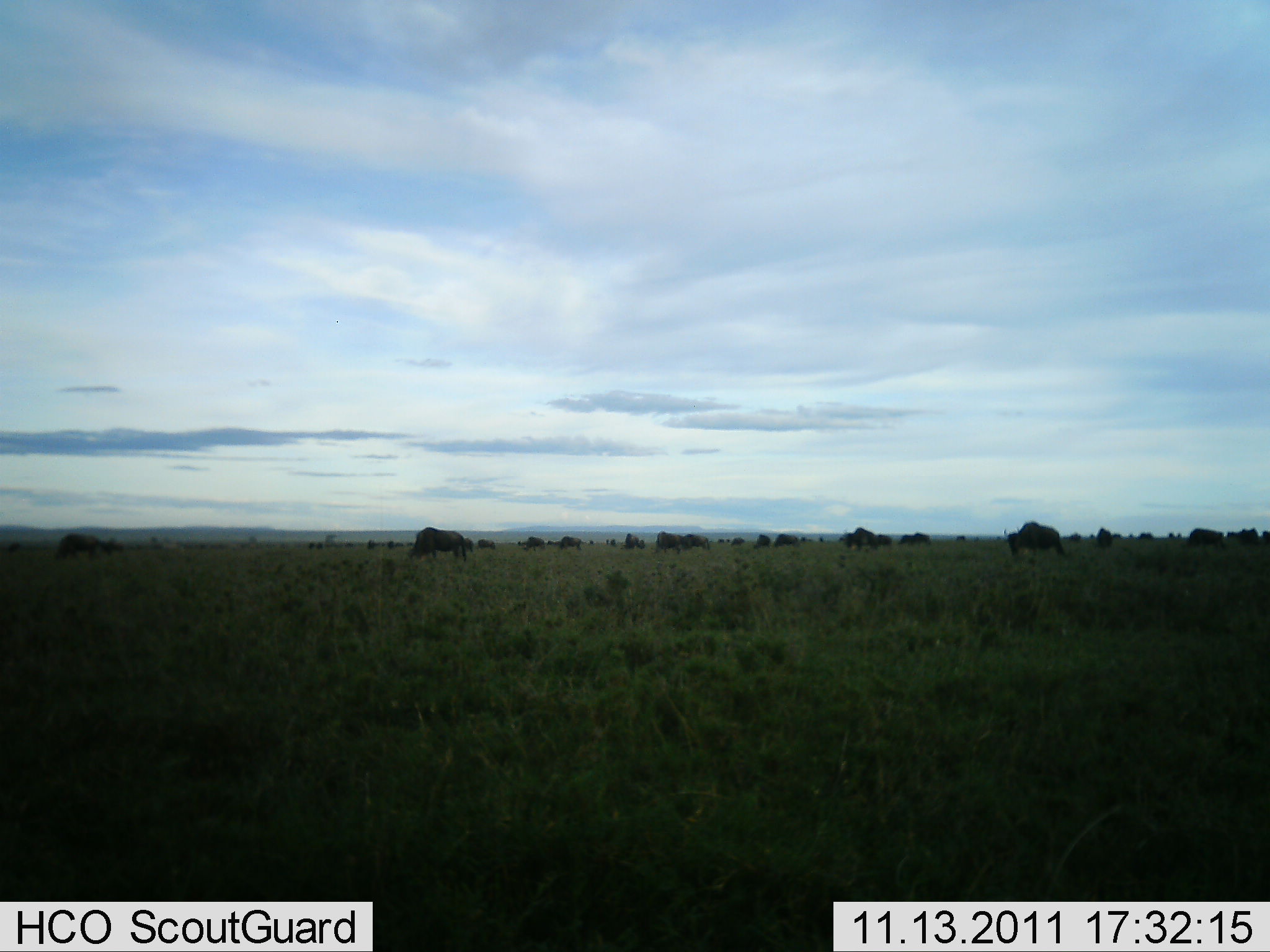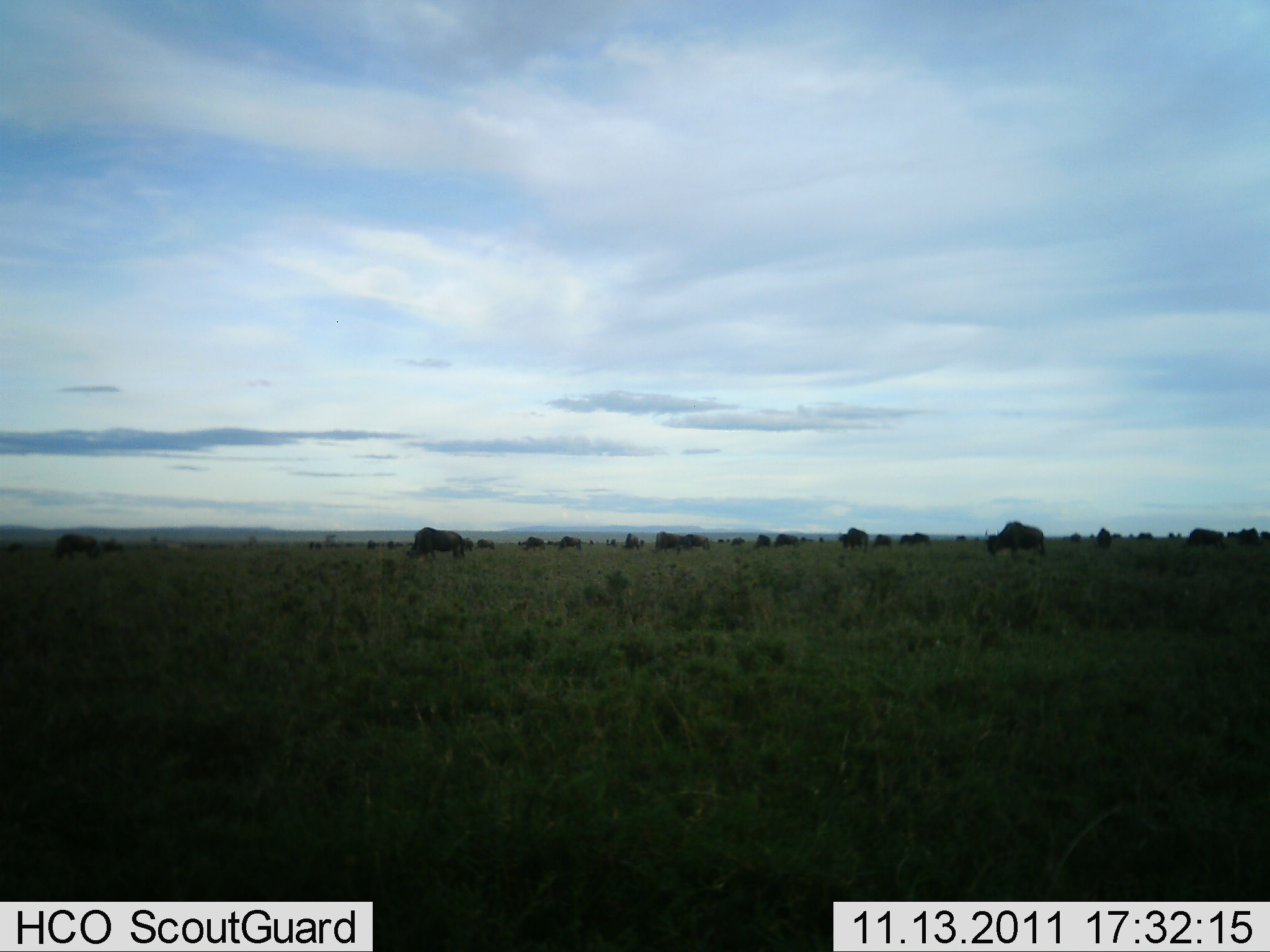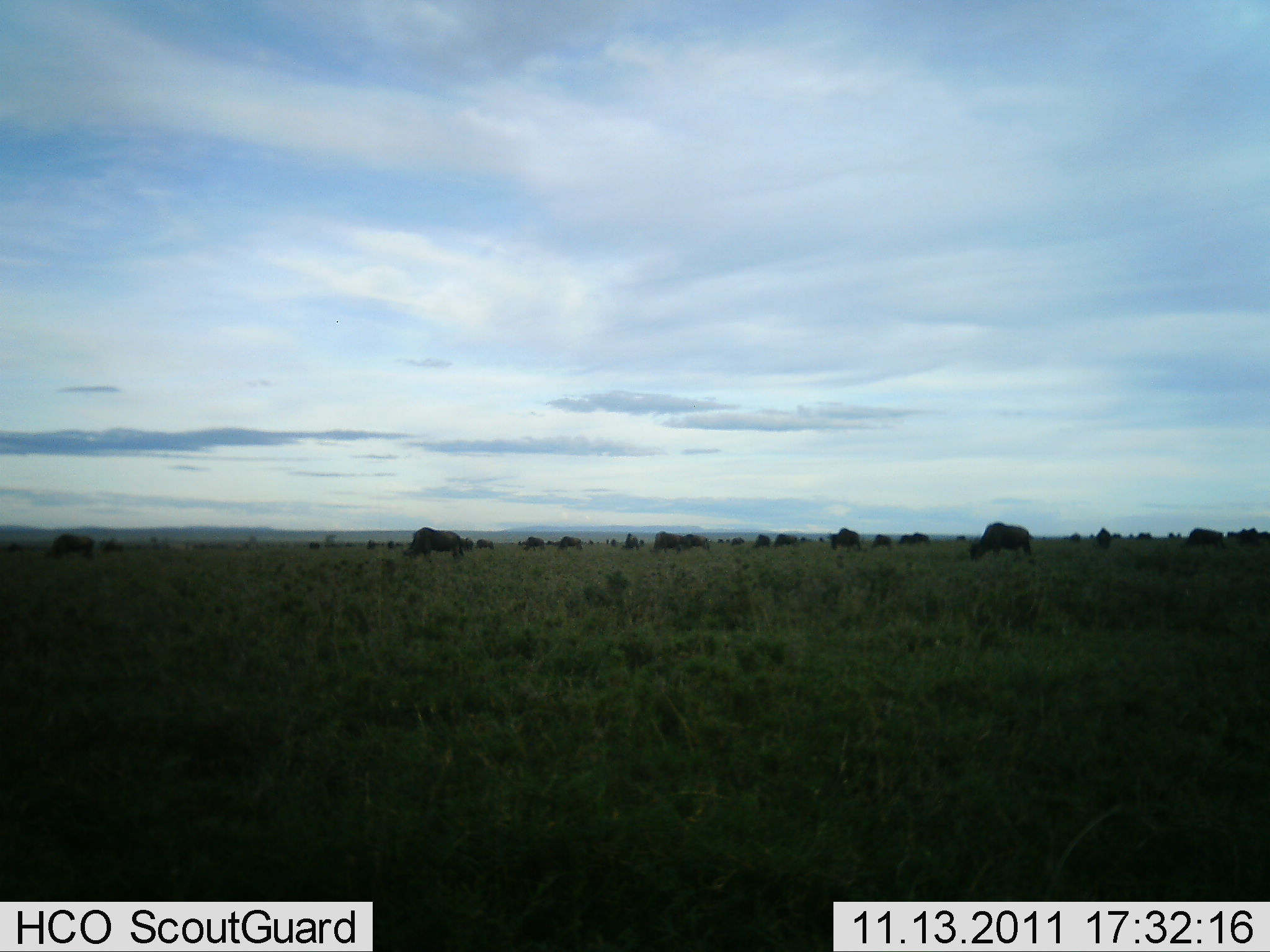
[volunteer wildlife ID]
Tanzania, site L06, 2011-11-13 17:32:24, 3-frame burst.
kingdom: Animalia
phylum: Chordata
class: Mammalia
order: Artiodactyla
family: Bovidae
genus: Connochaetes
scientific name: Connochaetes taurinus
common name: blue wildebeest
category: wildebeest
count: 11-50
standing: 17%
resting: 8%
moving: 58%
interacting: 0%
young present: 0%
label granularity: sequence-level